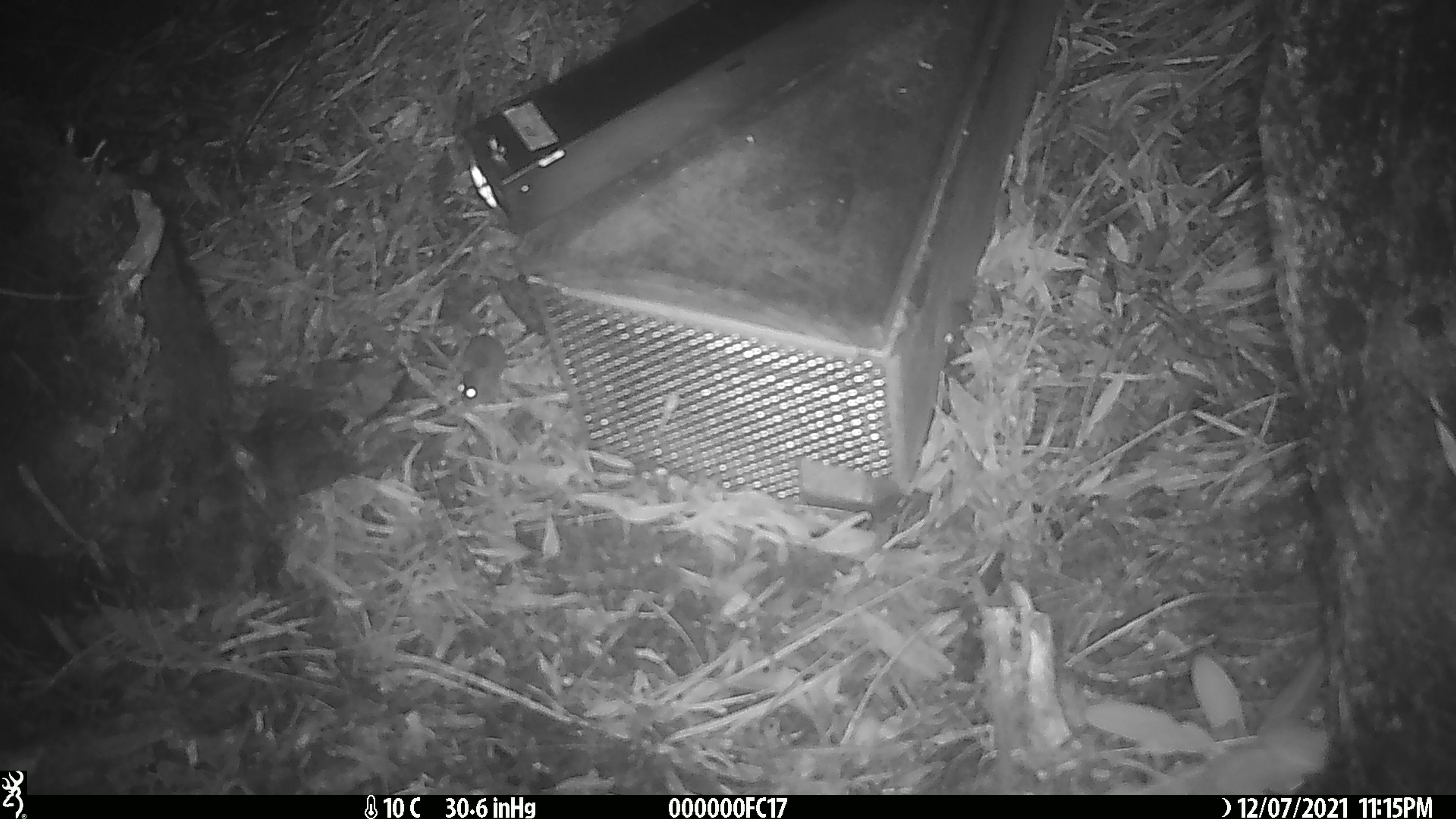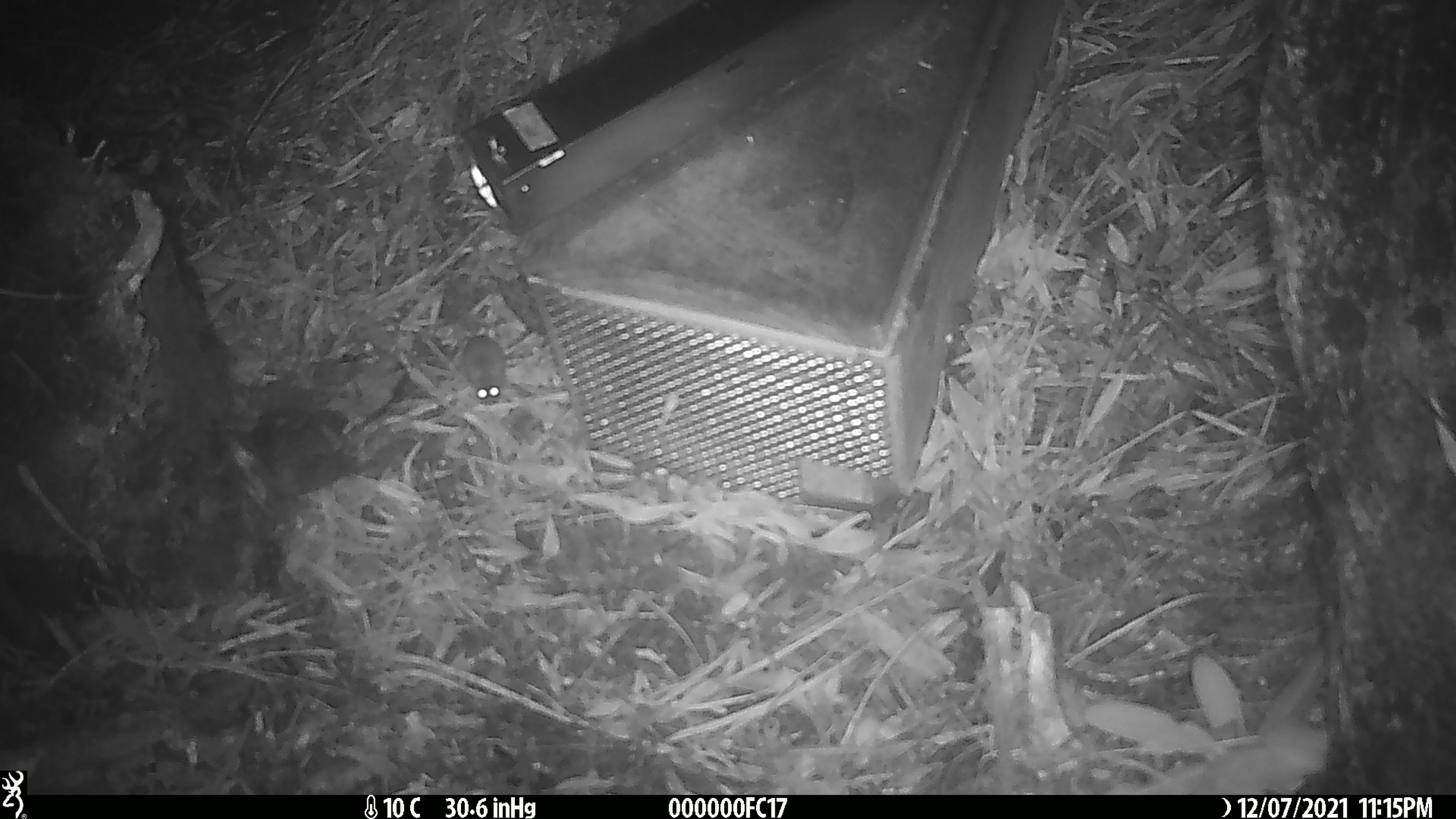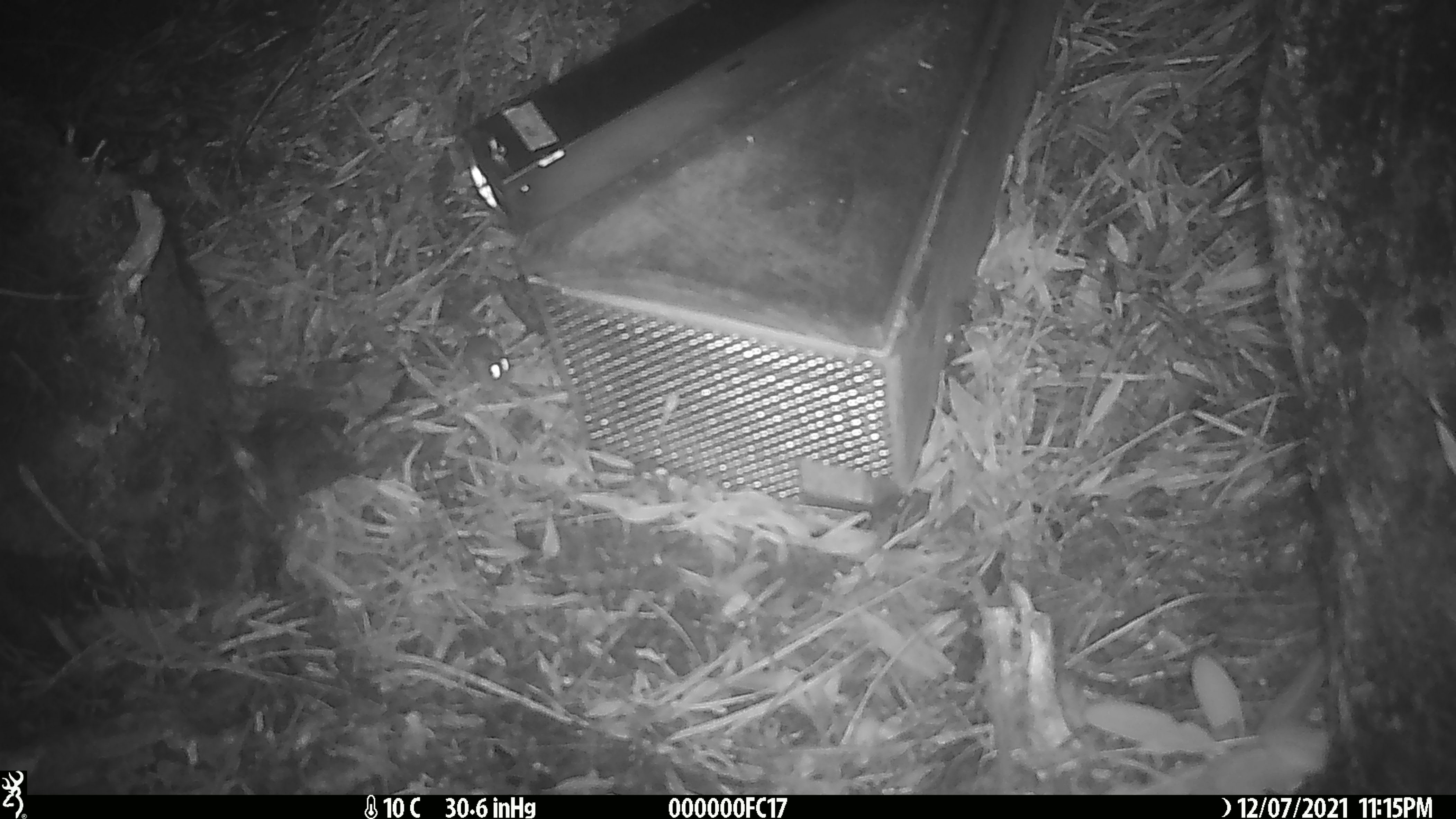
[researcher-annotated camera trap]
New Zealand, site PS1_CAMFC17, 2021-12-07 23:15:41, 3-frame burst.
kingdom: Animalia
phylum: Chordata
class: Mammalia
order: Rodentia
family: Muridae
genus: Mus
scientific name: Mus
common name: mouse